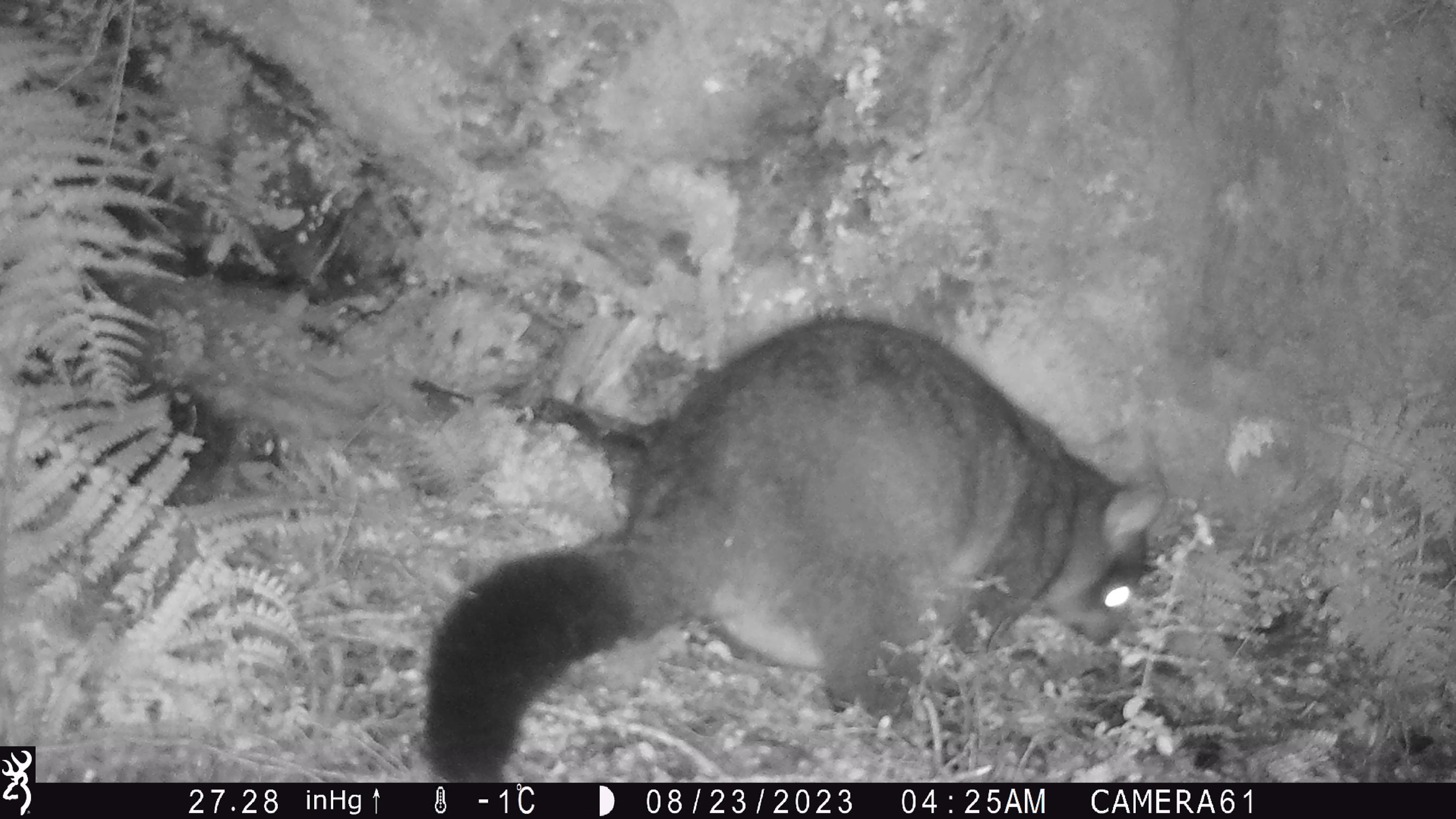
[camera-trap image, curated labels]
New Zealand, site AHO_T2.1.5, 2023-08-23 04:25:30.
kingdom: Animalia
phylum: Chordata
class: Mammalia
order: Carnivora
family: Mustelidae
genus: Mustela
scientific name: Mustela erminea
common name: stoat